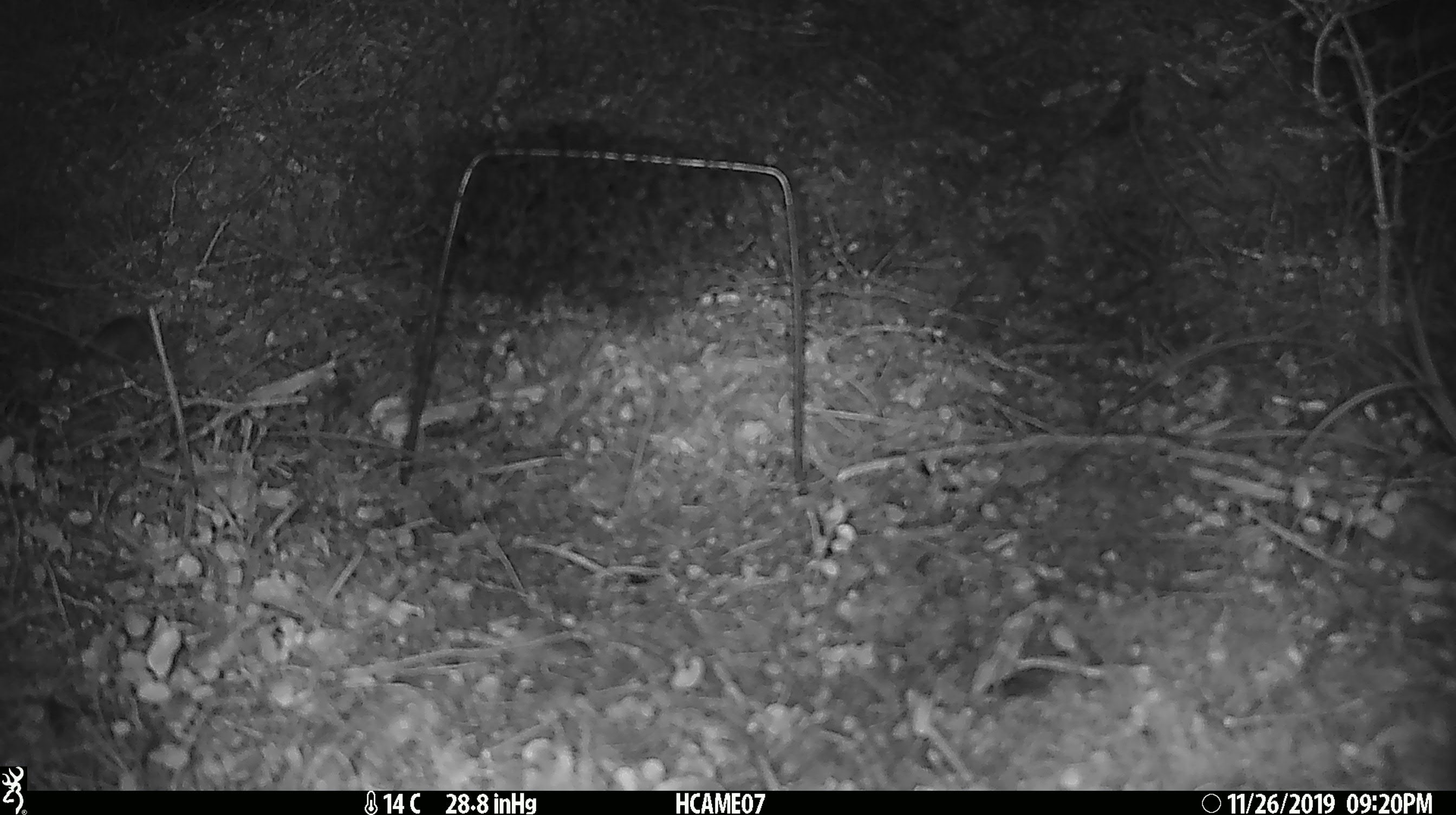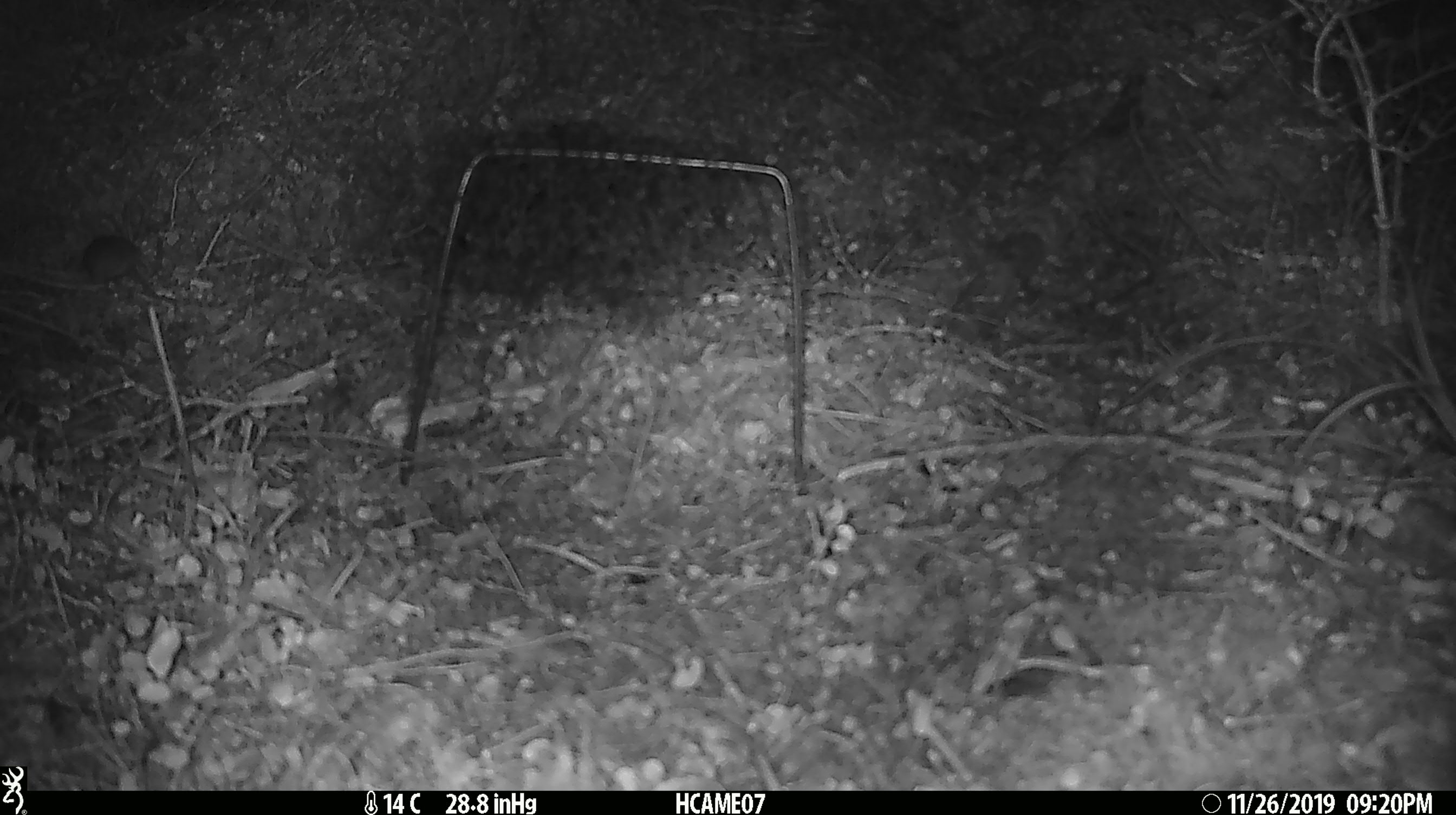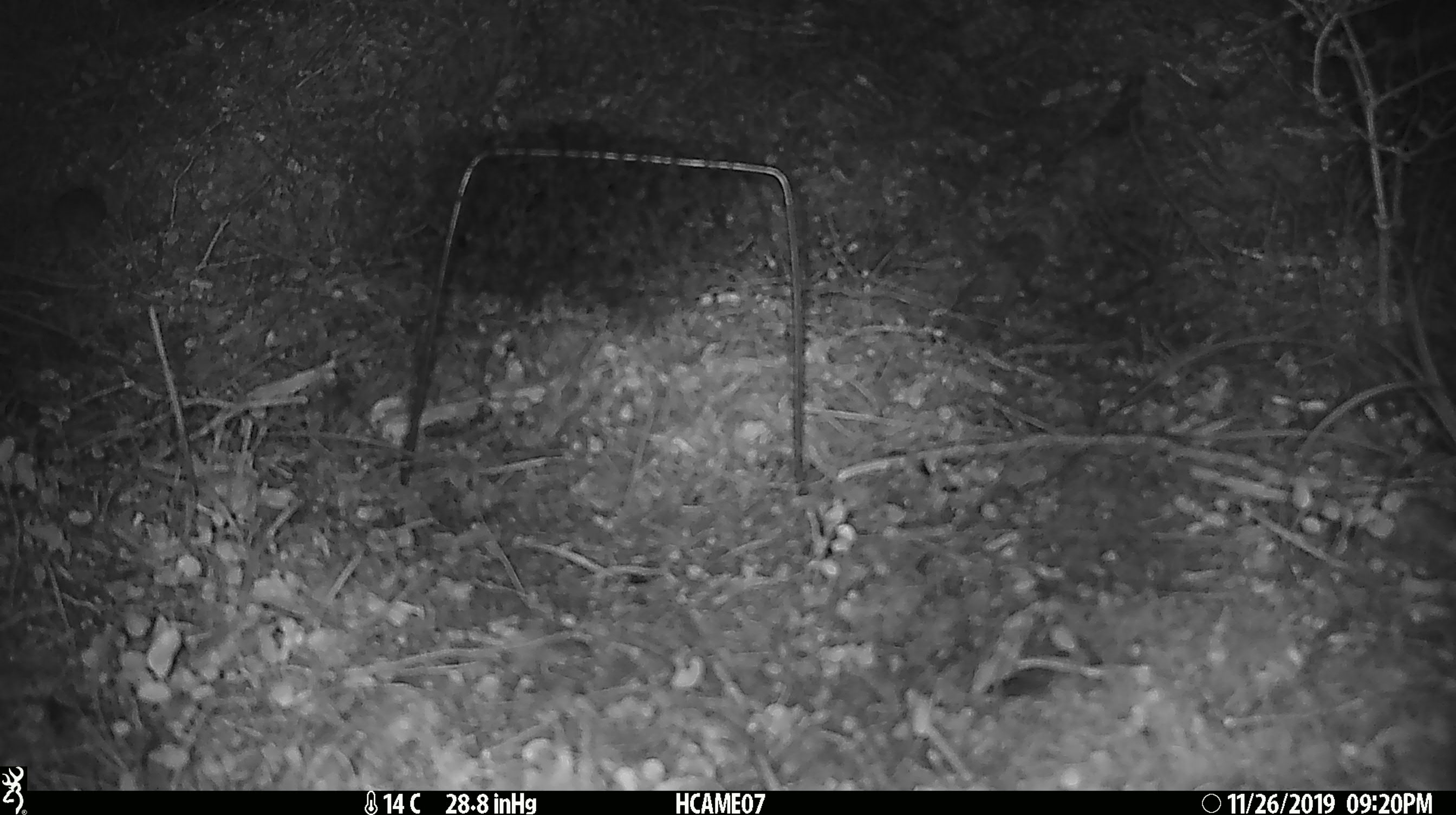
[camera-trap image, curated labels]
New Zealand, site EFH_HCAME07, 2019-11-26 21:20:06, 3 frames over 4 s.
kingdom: Animalia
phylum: Chordata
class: Mammalia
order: Rodentia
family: Muridae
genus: Mus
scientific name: Mus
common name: mouse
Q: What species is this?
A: Mouse (Mus).